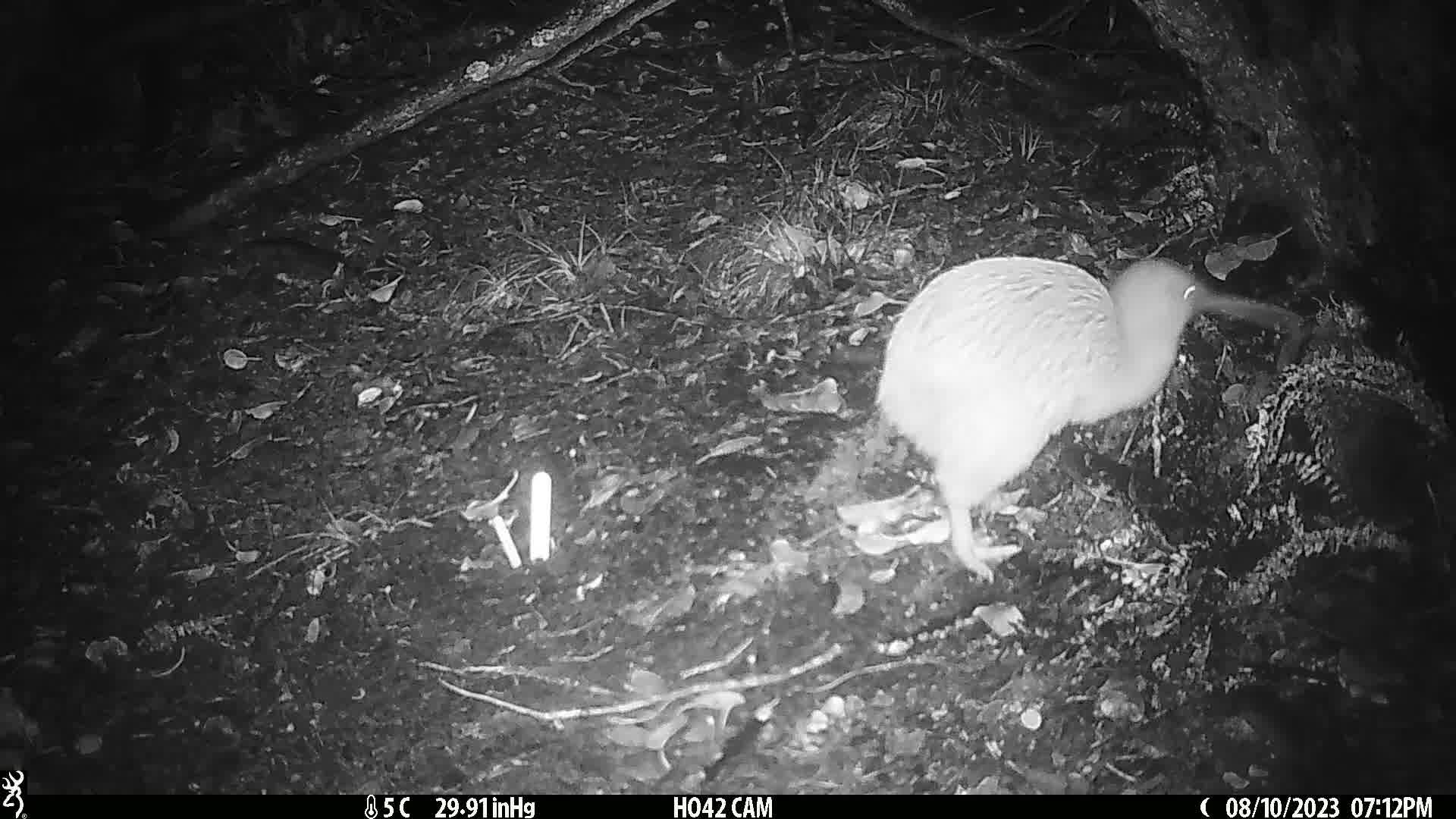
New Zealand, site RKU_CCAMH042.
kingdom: Animalia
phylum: Chordata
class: Aves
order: Apterygiformes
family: Apterygidae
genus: Apteryx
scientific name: Apteryx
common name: kiwi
Kiwi (Apteryx).